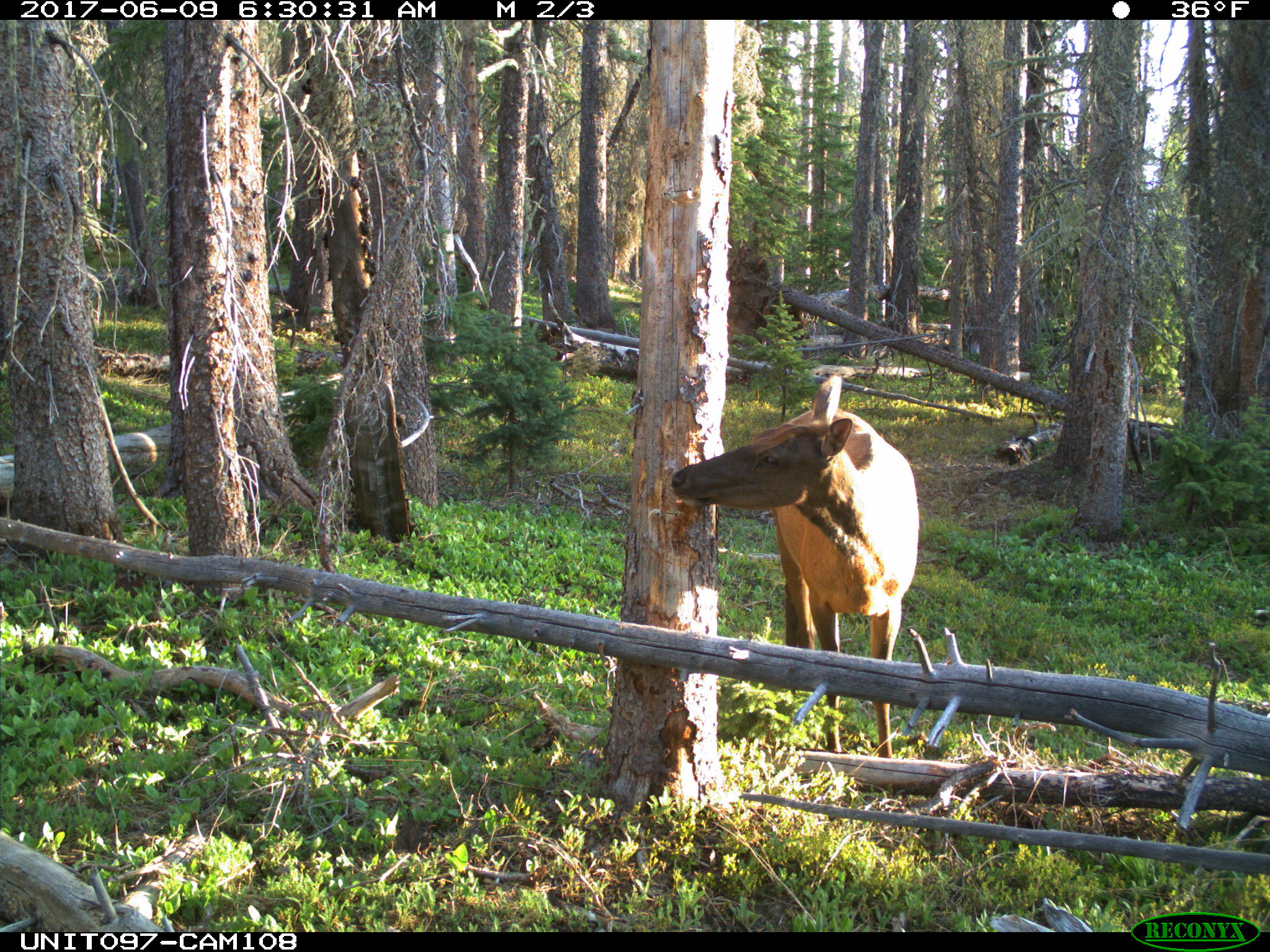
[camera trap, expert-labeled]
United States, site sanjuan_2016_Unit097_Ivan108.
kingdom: Animalia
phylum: Chordata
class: Mammalia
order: Artiodactyla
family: Cervidae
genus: Cervus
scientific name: Cervus elaphus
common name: red deer